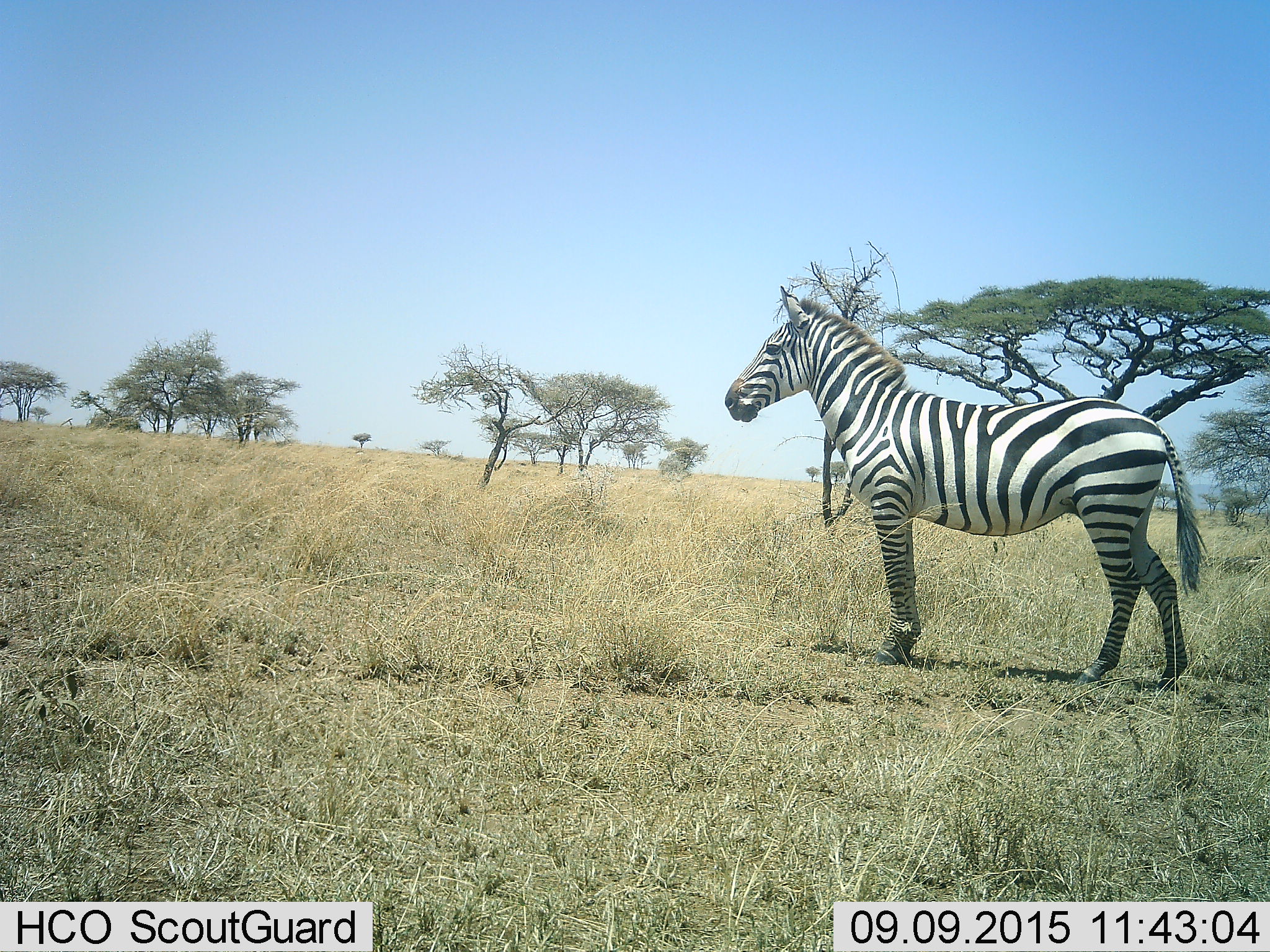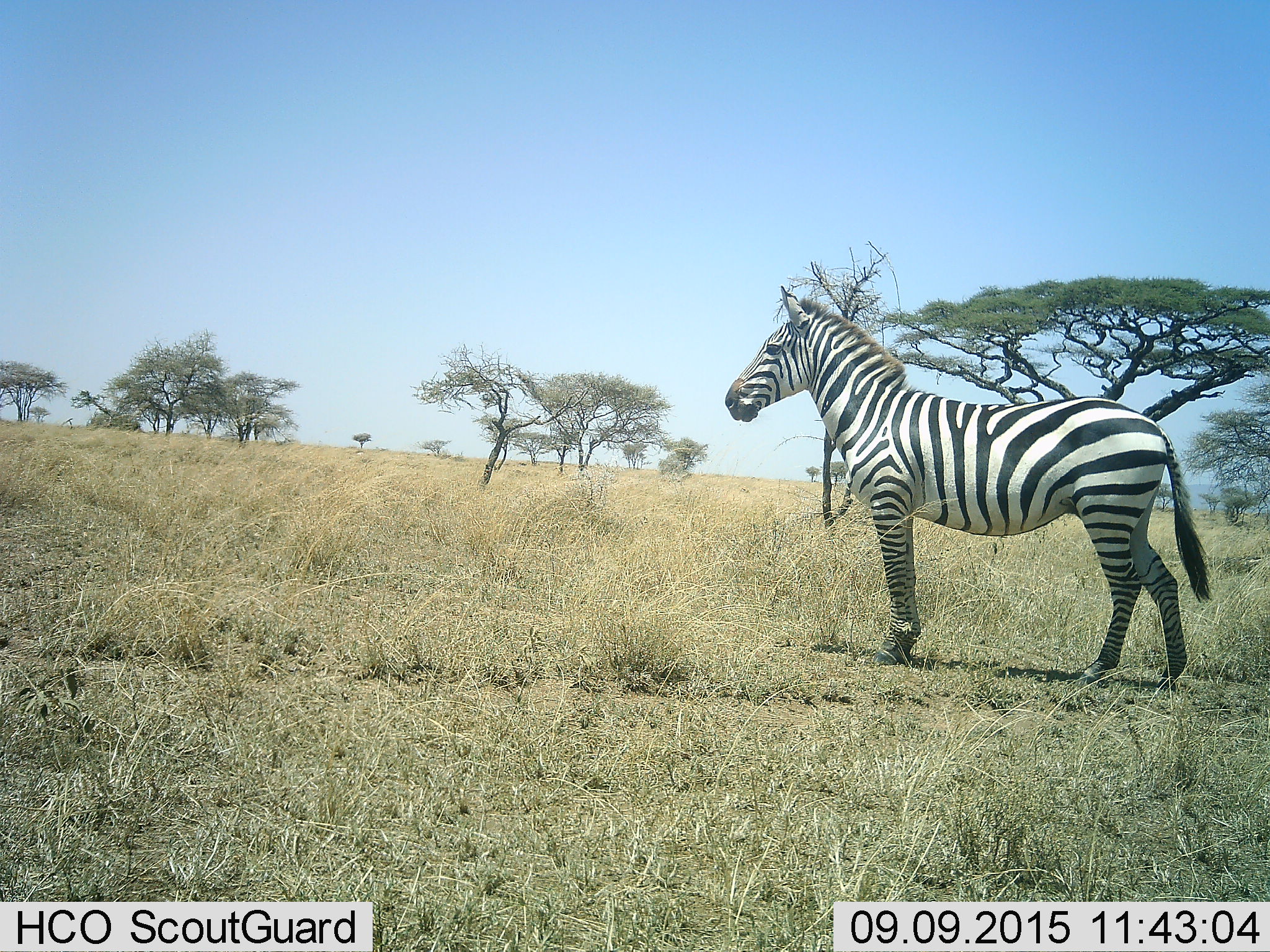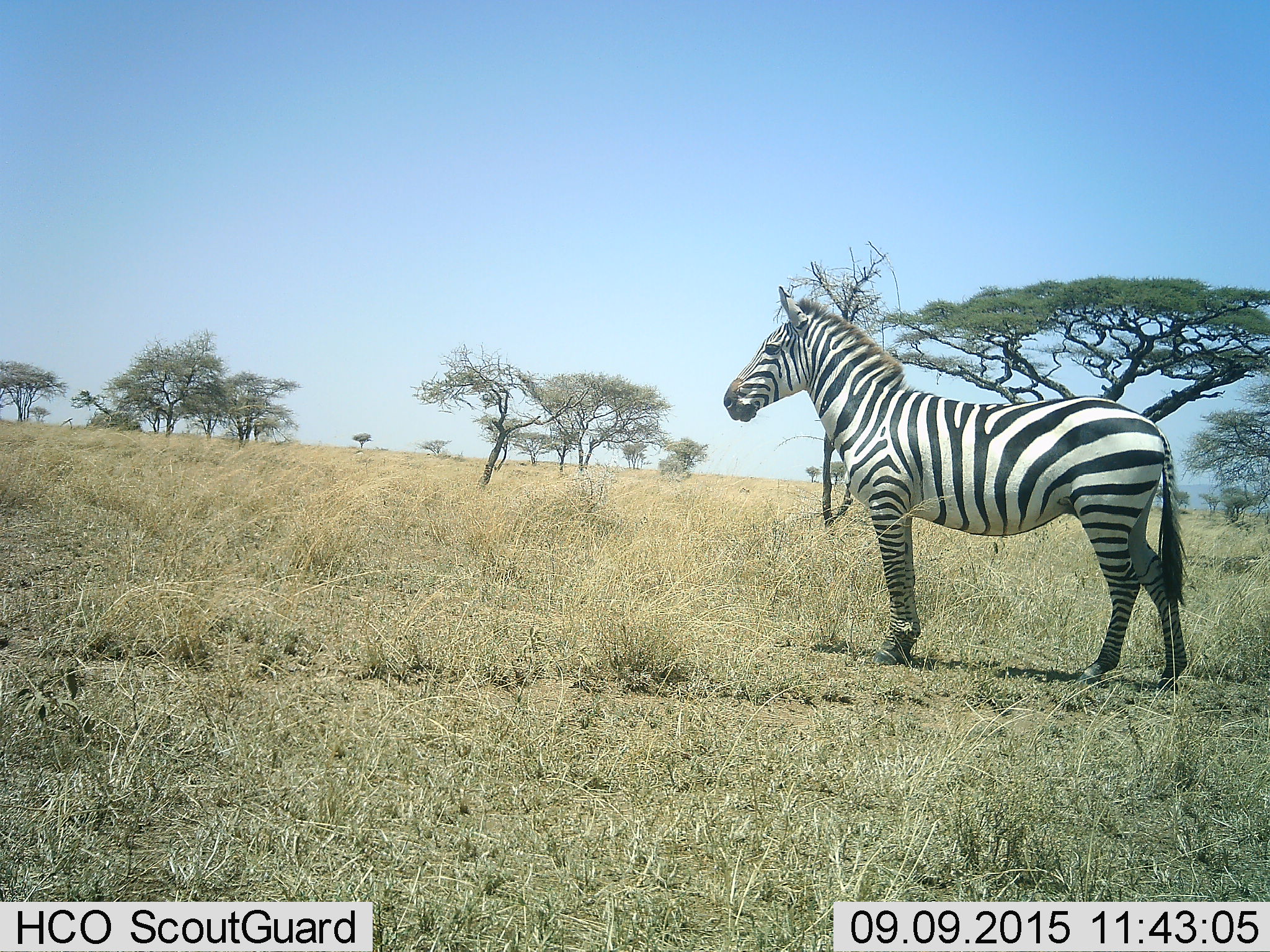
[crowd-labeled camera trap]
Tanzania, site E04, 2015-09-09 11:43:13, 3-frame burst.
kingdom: Animalia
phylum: Chordata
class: Mammalia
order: Perissodactyla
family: Equidae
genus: Equus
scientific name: Equus quagga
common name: plains zebra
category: zebra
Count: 1.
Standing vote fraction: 100%.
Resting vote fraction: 0%.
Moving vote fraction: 0%.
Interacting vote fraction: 0%.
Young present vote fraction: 0%.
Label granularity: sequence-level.